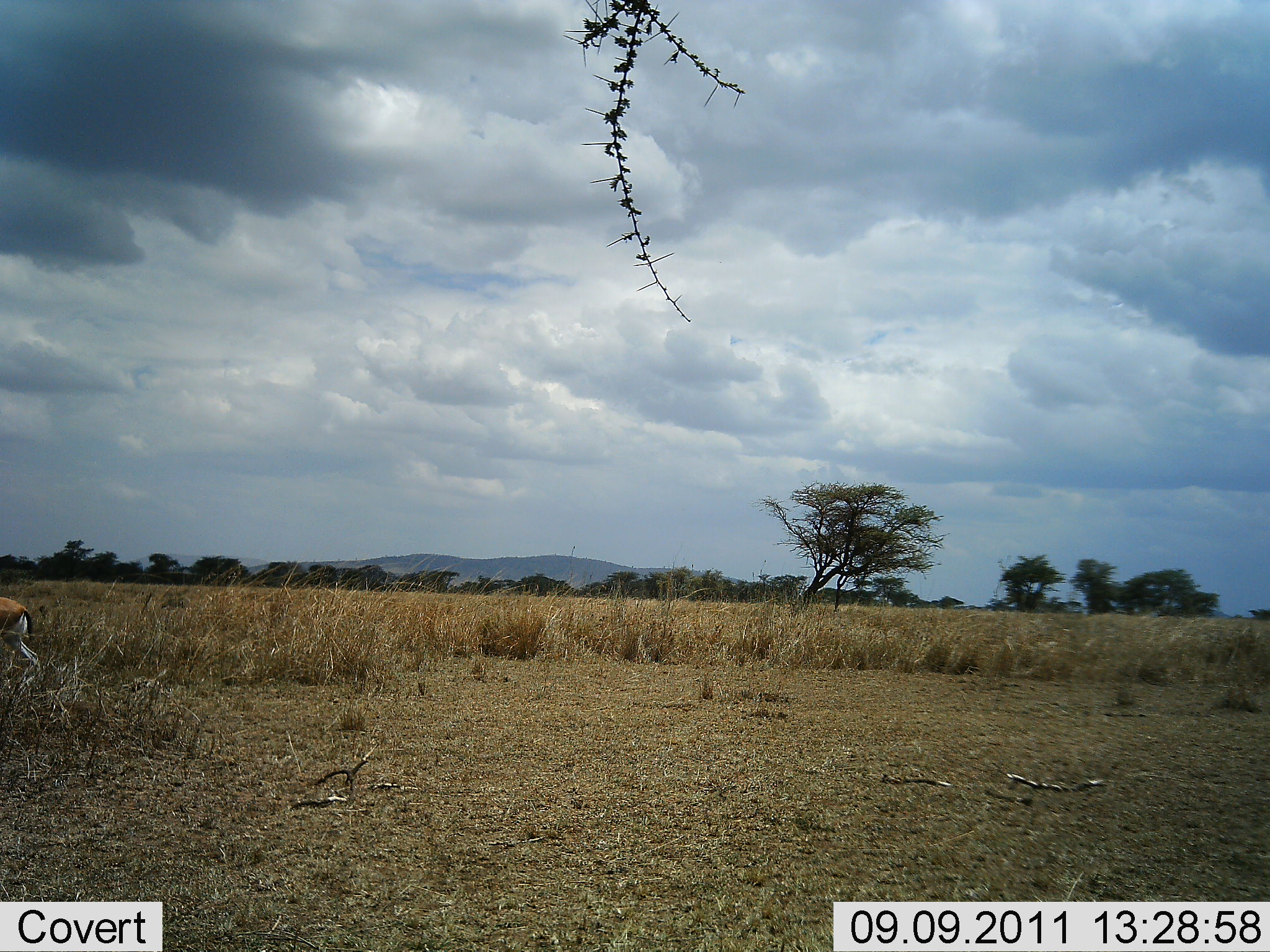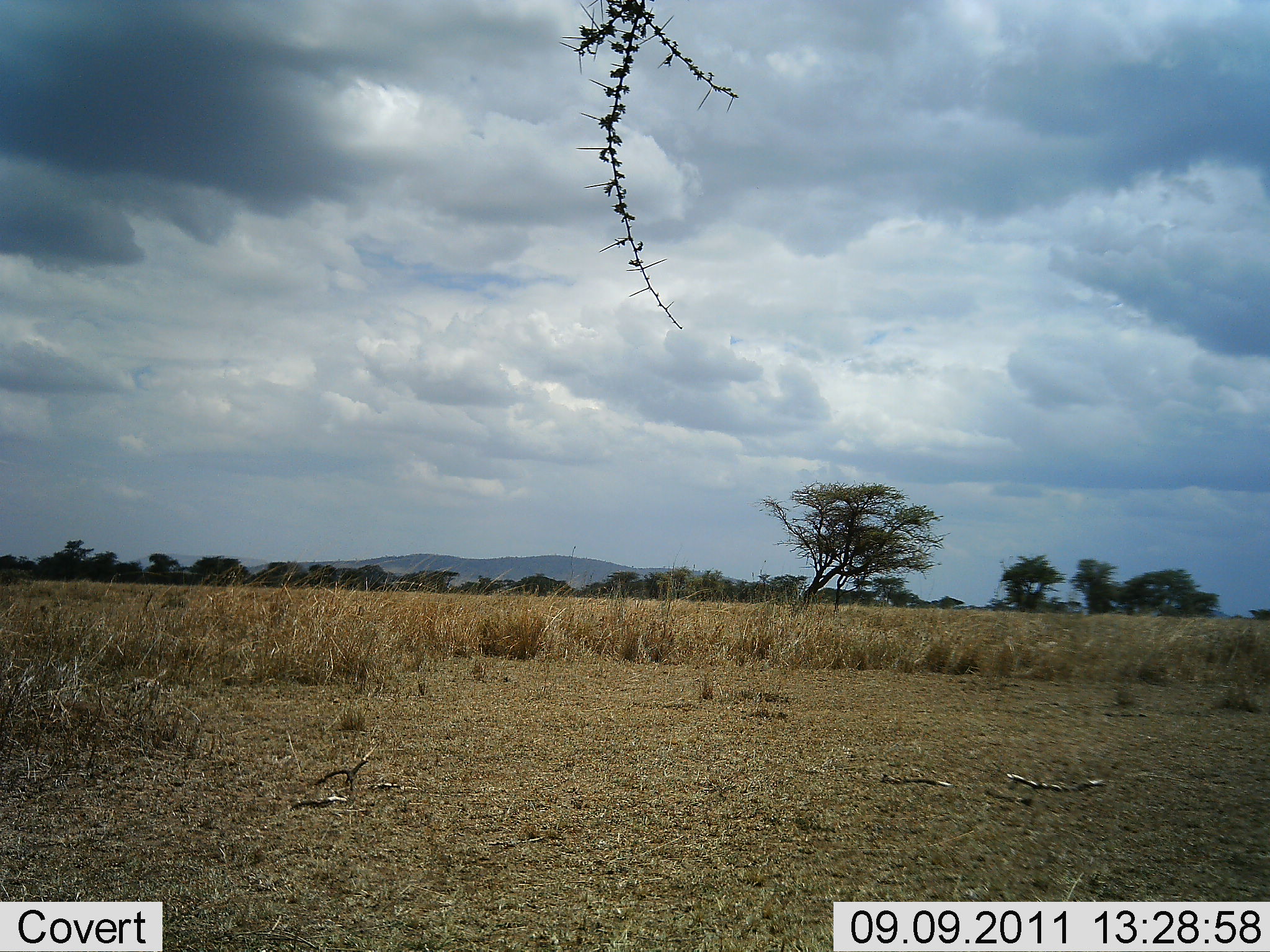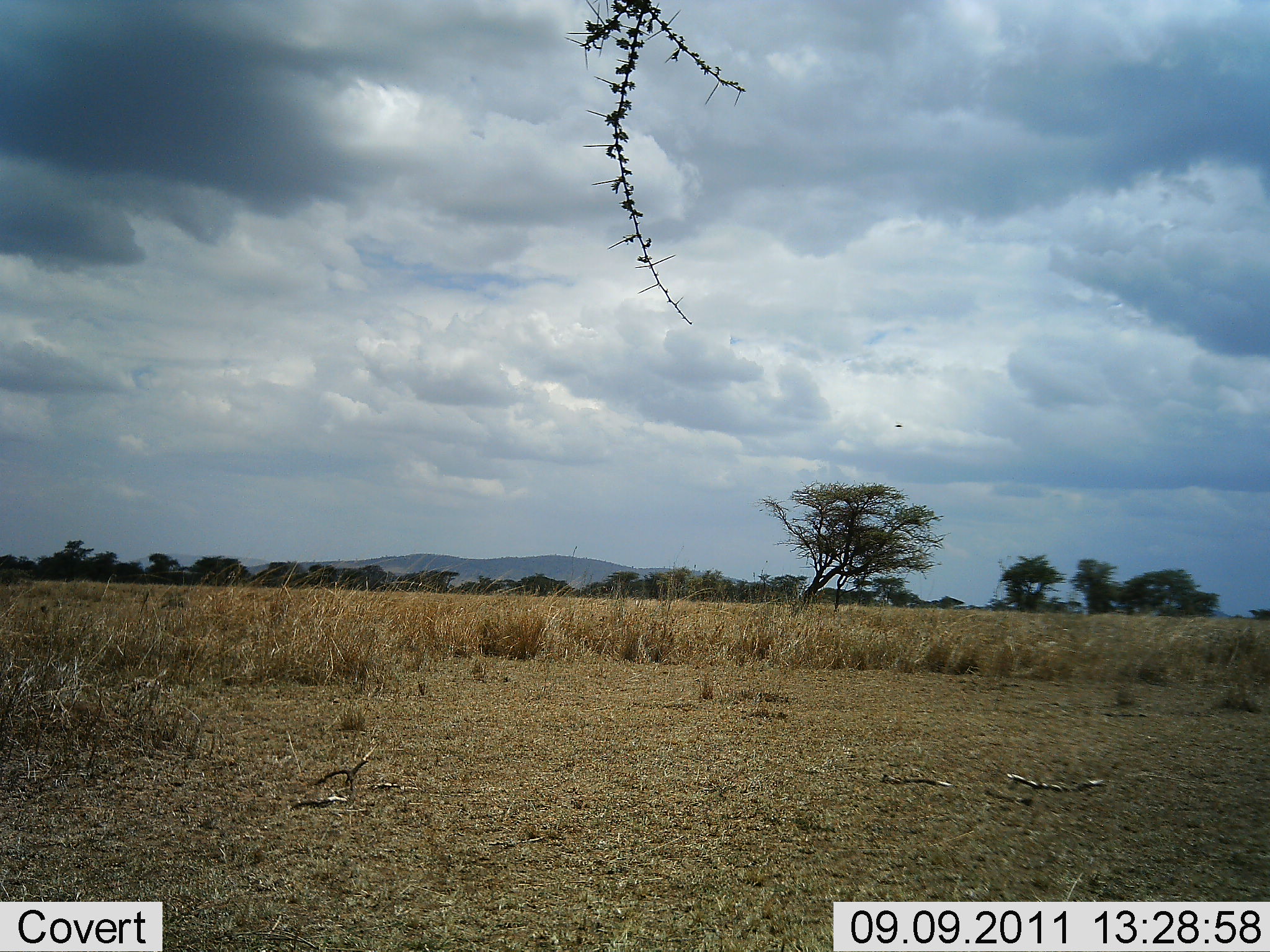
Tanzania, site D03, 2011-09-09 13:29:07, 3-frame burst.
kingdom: Animalia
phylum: Chordata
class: Mammalia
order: Artiodactyla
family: Bovidae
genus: Eudorcas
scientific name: Eudorcas thomsonii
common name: thomson's gazelle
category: gazellethomsons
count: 1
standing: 0%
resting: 0%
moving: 100%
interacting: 0%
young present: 0%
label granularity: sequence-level